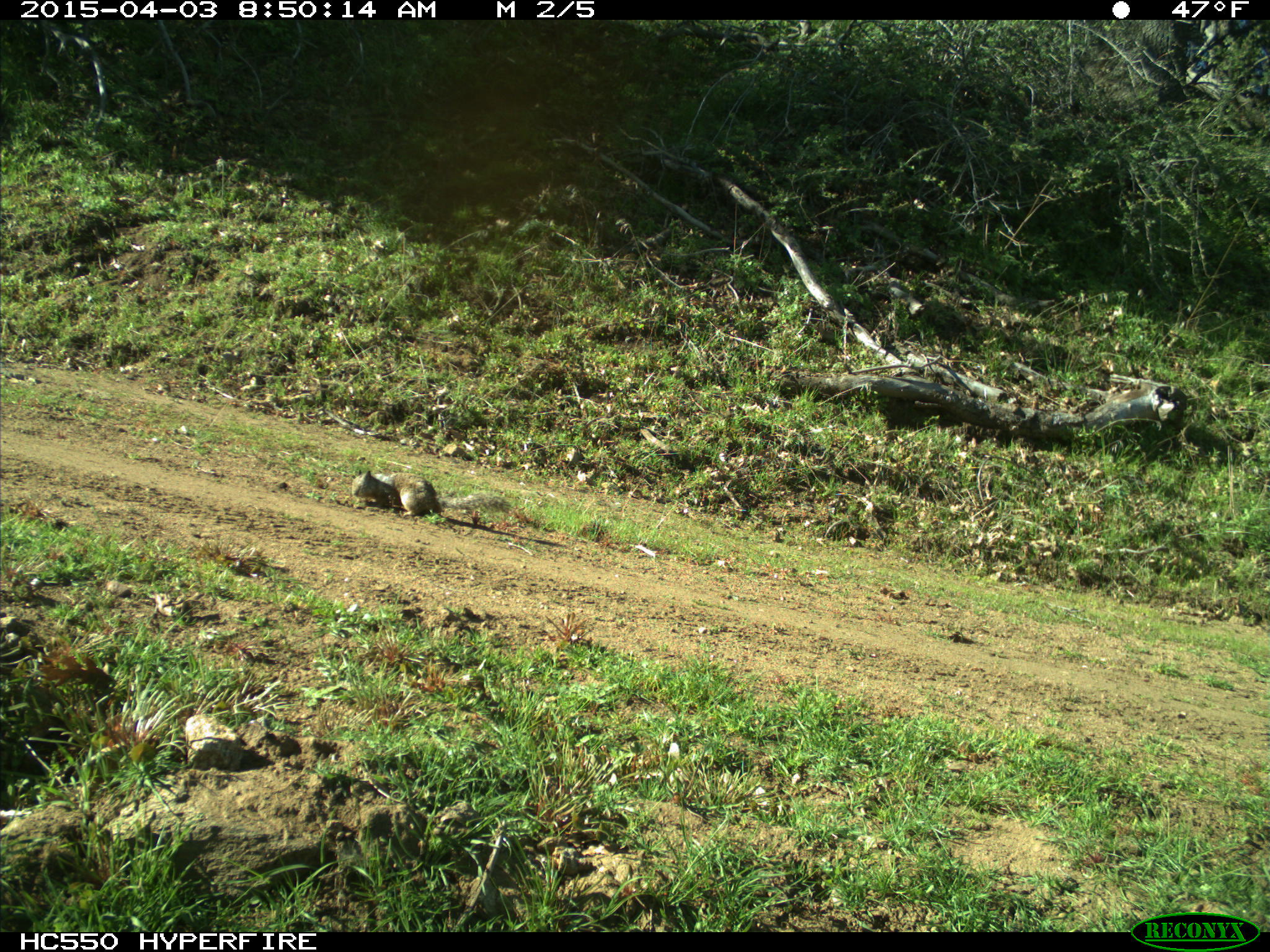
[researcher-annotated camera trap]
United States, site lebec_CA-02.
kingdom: Animalia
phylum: Chordata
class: Mammalia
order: Rodentia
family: Sciuridae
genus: Otospermophilus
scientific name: Otospermophilus beecheyi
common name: california ground squirrel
Otospermophilus beecheyi (california ground squirrel).